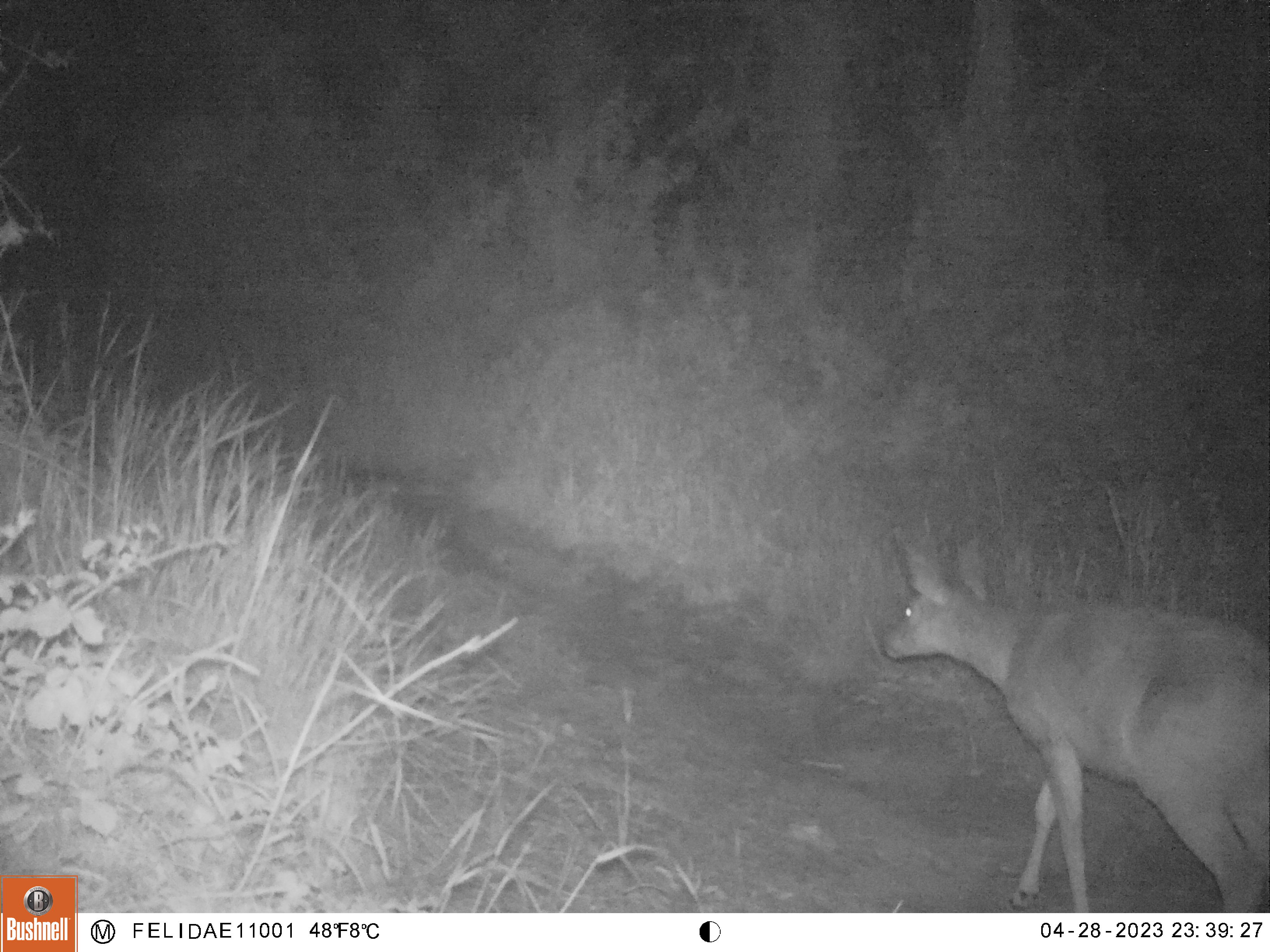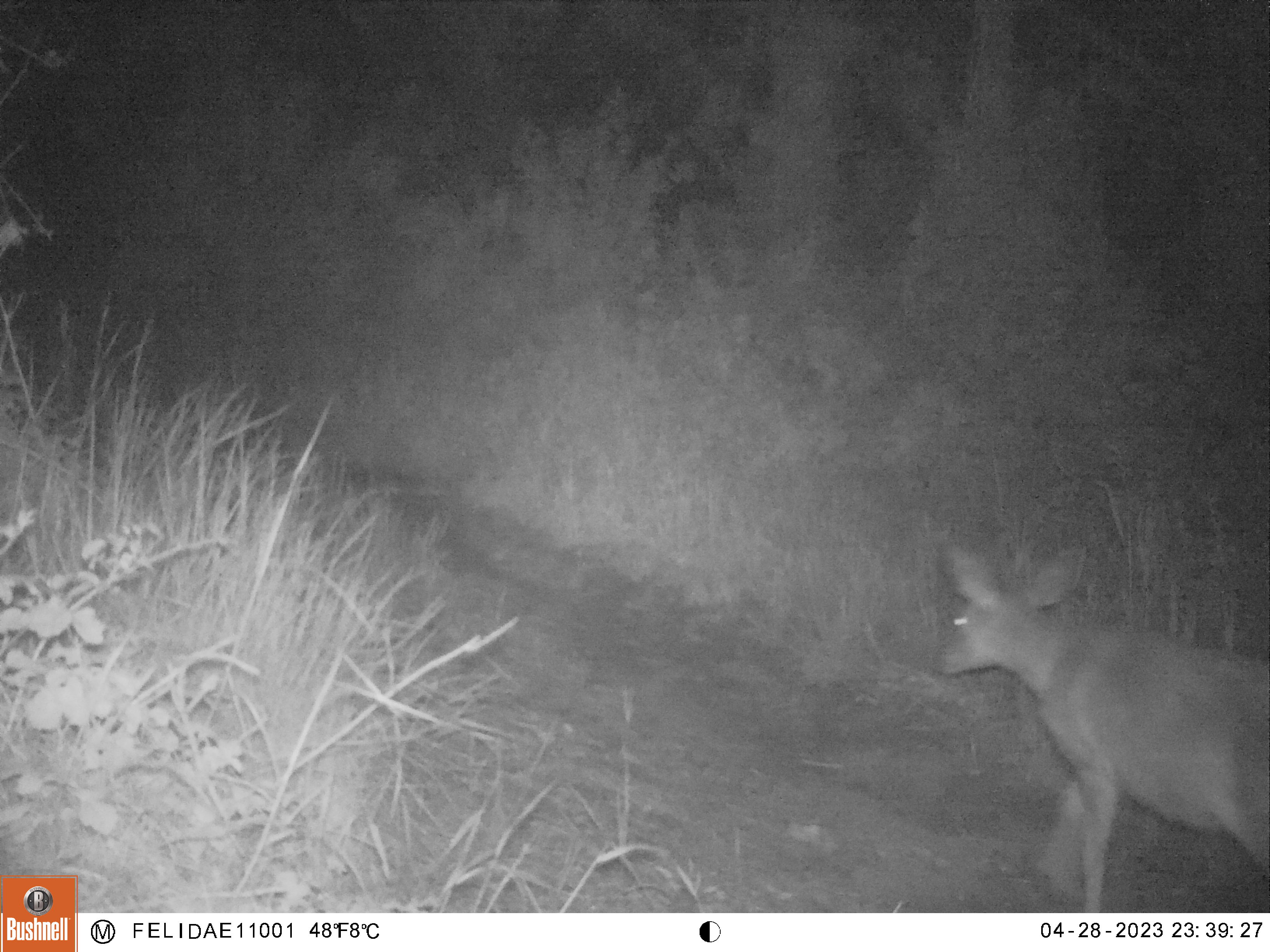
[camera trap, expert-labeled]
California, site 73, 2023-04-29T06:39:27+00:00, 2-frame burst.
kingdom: Animalia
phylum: Chordata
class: Mammalia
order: Artiodactyla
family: Cervidae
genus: Odocoileus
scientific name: Odocoileus hemionus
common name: mule deer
Mule deer (Odocoileus hemionus).